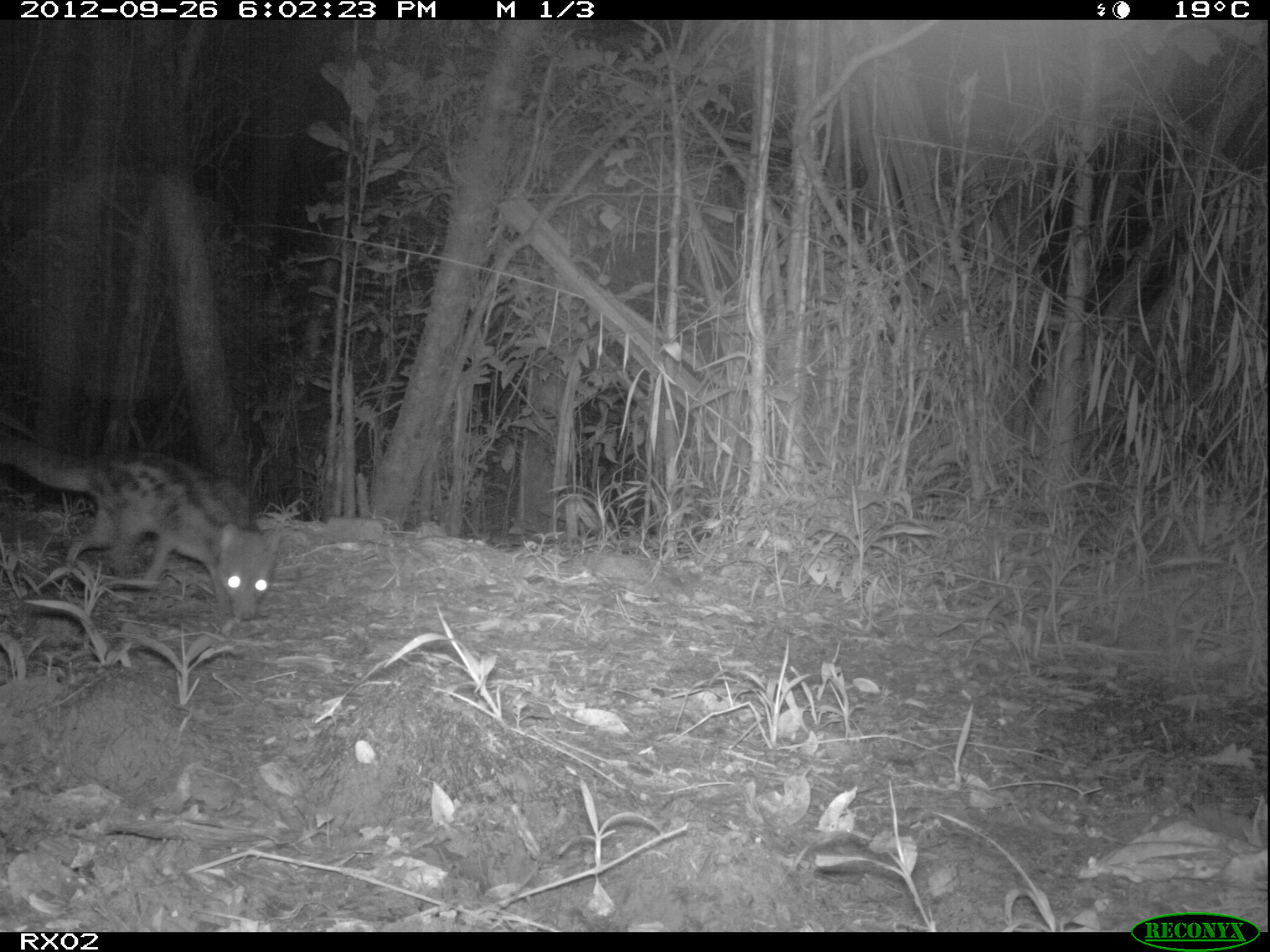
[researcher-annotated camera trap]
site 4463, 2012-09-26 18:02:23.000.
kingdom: Animalia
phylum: Chordata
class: Mammalia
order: Carnivora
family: Eupleridae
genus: Fossa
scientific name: Fossa fossana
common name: fanaloka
Fossa fossana (fanaloka), count 1.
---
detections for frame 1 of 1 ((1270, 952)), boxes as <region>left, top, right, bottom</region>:
fossa fossana: <region>0, 436, 281, 620</region>